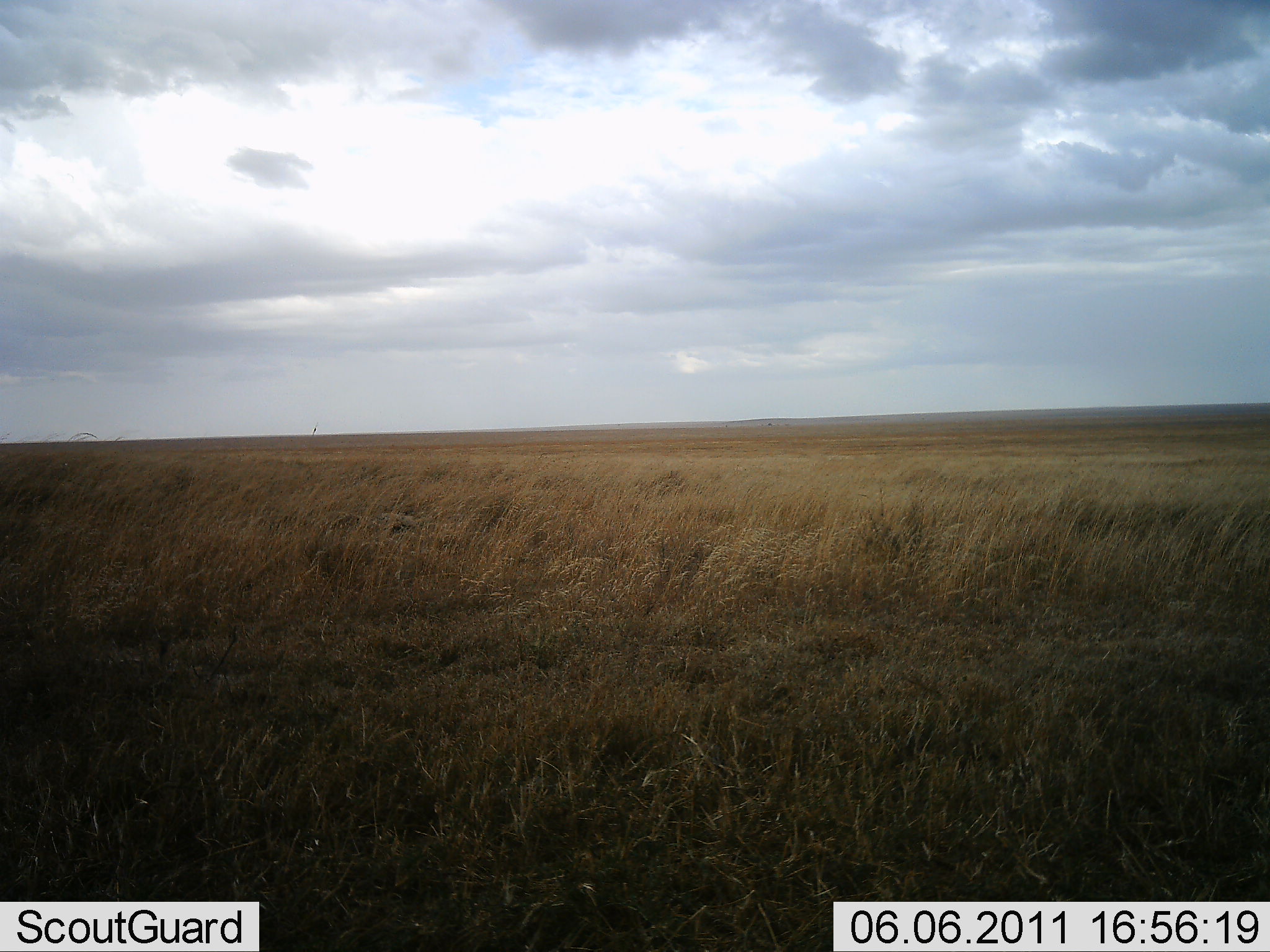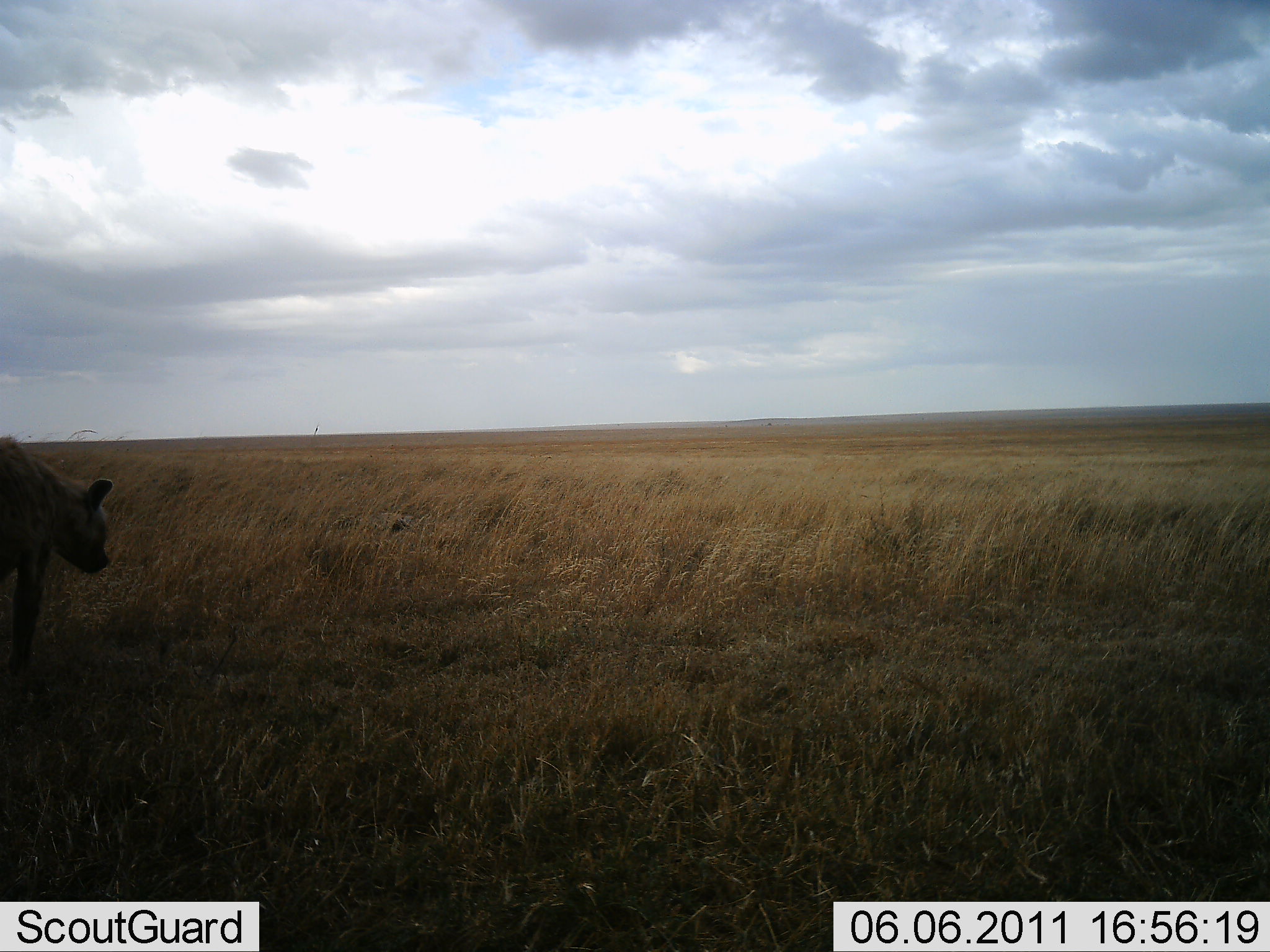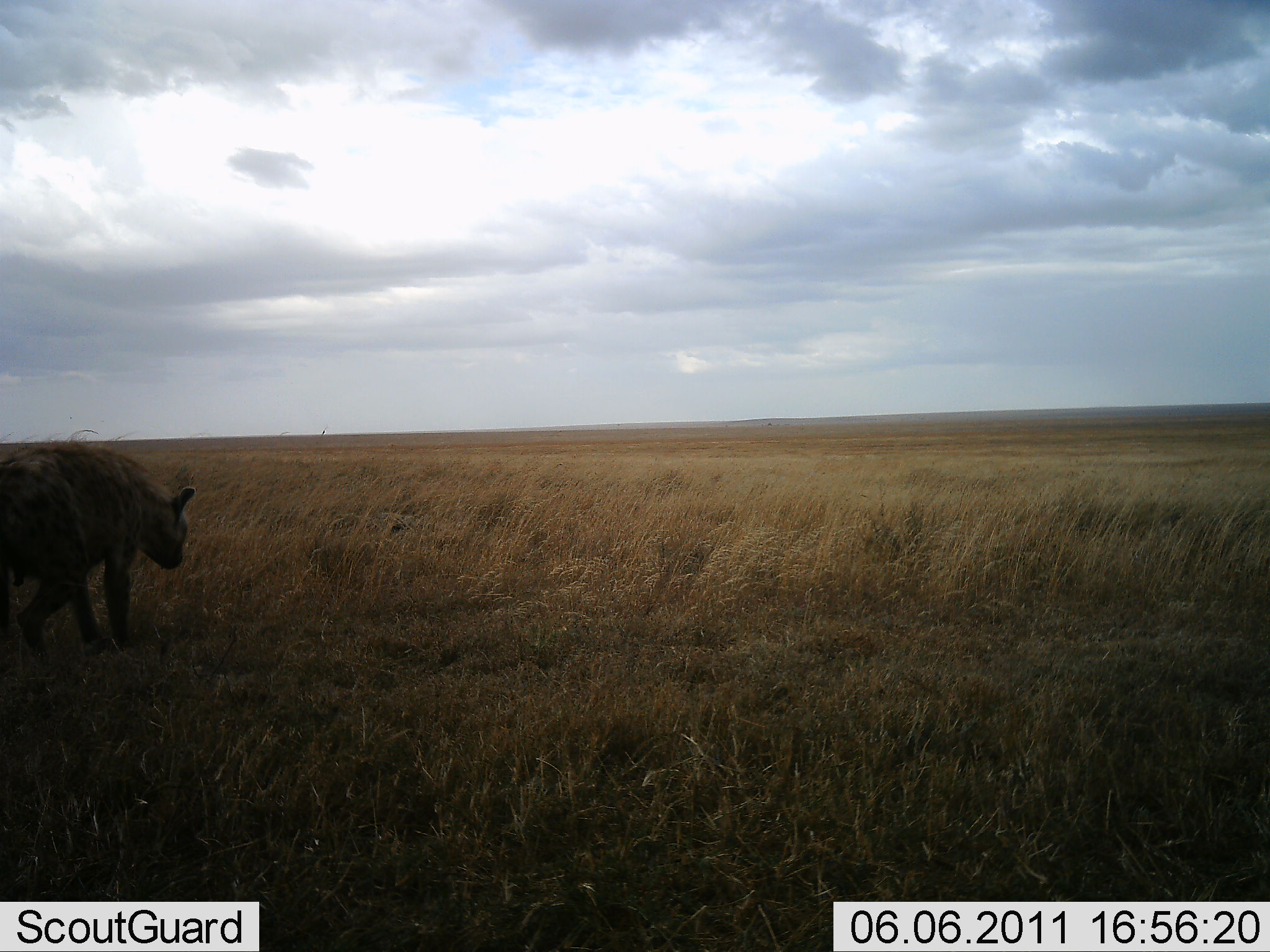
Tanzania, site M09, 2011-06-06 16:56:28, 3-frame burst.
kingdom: Animalia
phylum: Chordata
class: Mammalia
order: Carnivora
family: Hyaenidae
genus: Crocuta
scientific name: Crocuta crocuta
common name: spotted hyena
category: hyenaspotted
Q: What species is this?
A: Hyenaspotted (spotted hyena) (Crocuta crocuta).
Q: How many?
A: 1.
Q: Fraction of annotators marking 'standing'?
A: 0%.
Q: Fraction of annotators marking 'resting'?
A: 0%.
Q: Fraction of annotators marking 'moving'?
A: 100%.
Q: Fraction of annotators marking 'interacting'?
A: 0%.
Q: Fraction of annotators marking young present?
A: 0%.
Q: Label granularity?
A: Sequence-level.